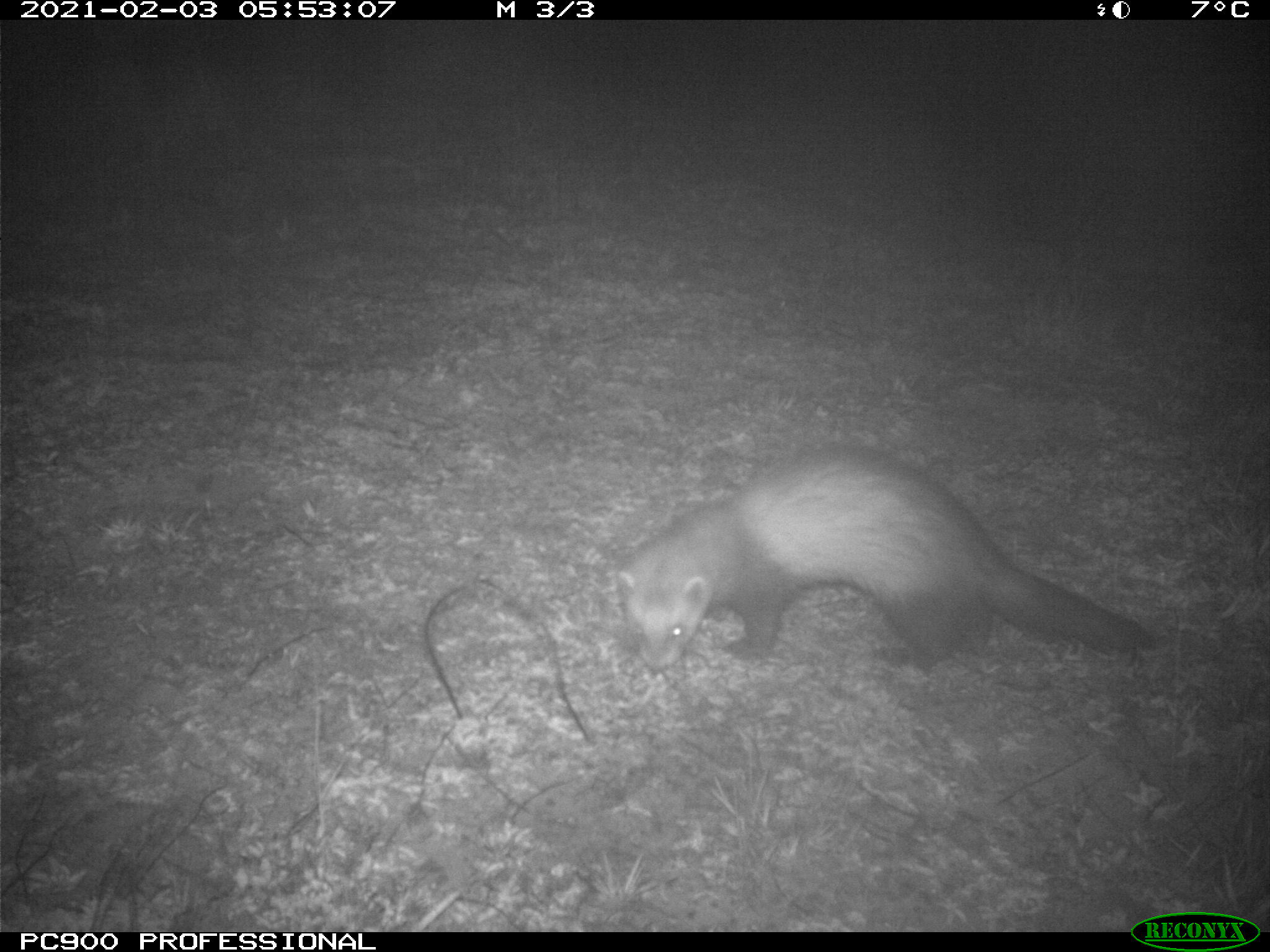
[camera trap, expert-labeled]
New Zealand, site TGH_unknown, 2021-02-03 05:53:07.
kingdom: Animalia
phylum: Chordata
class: Mammalia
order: Carnivora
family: Mustelidae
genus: Mustela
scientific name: Mustela furo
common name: ferret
Ferret (Mustela furo).